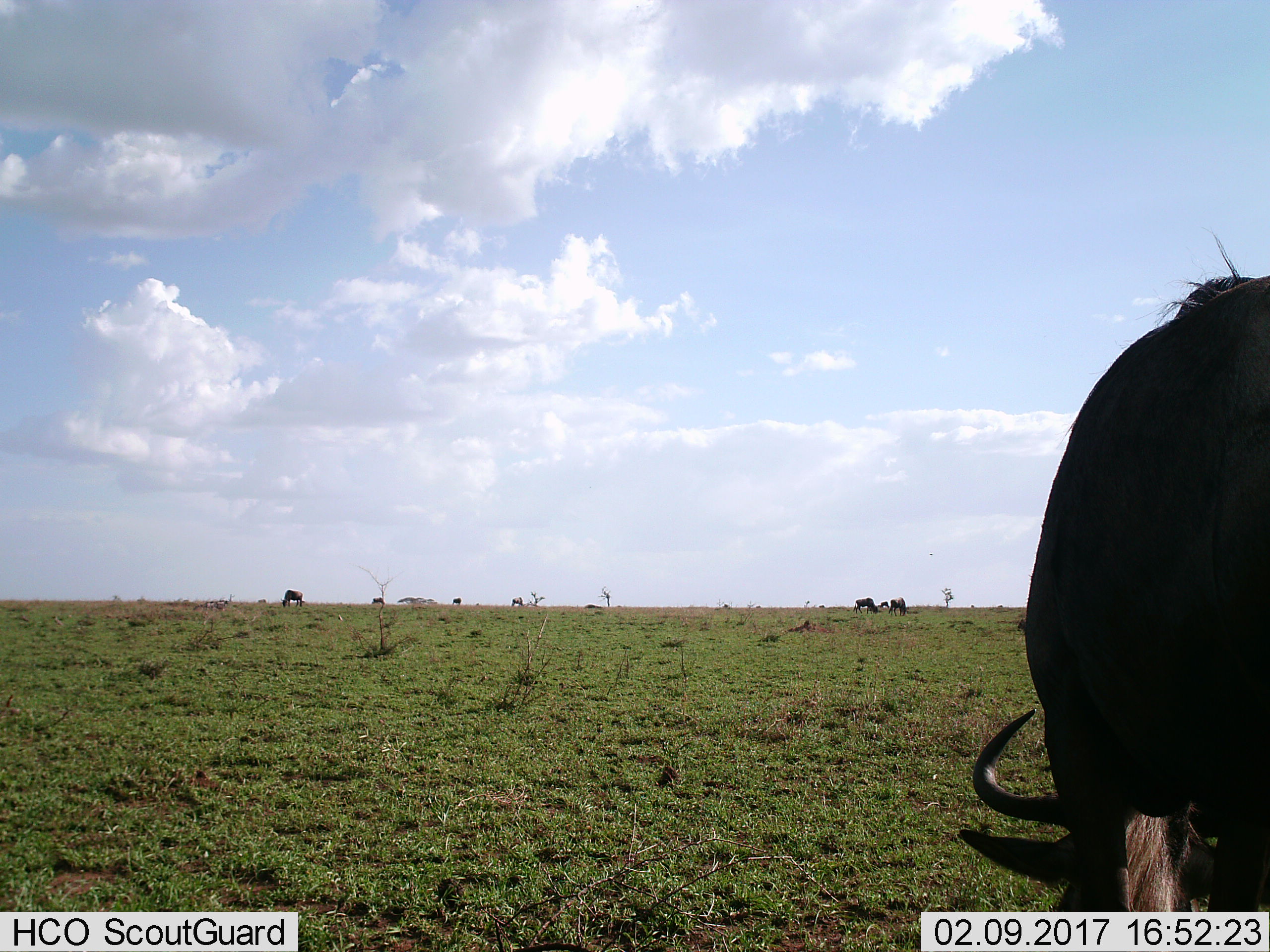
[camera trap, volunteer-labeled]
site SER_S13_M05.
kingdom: Animalia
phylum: Chordata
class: Mammalia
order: Artiodactyla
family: Bovidae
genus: Connochaetes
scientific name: Connochaetes taurinus taurinus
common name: blue wildebeest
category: wildebeestblue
Wildebeestblue (blue wildebeest) (Connochaetes taurinus taurinus), count 8. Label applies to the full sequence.